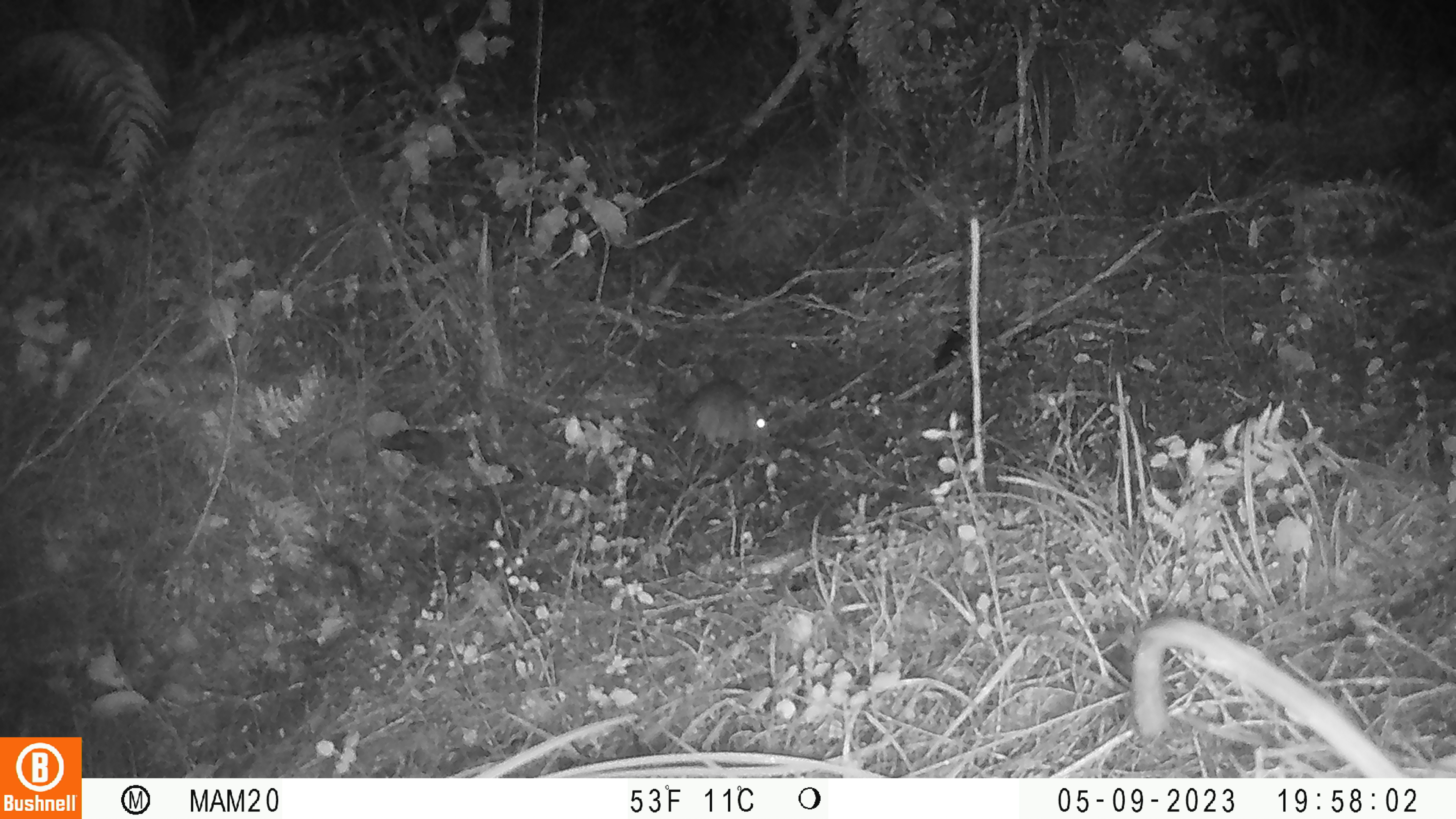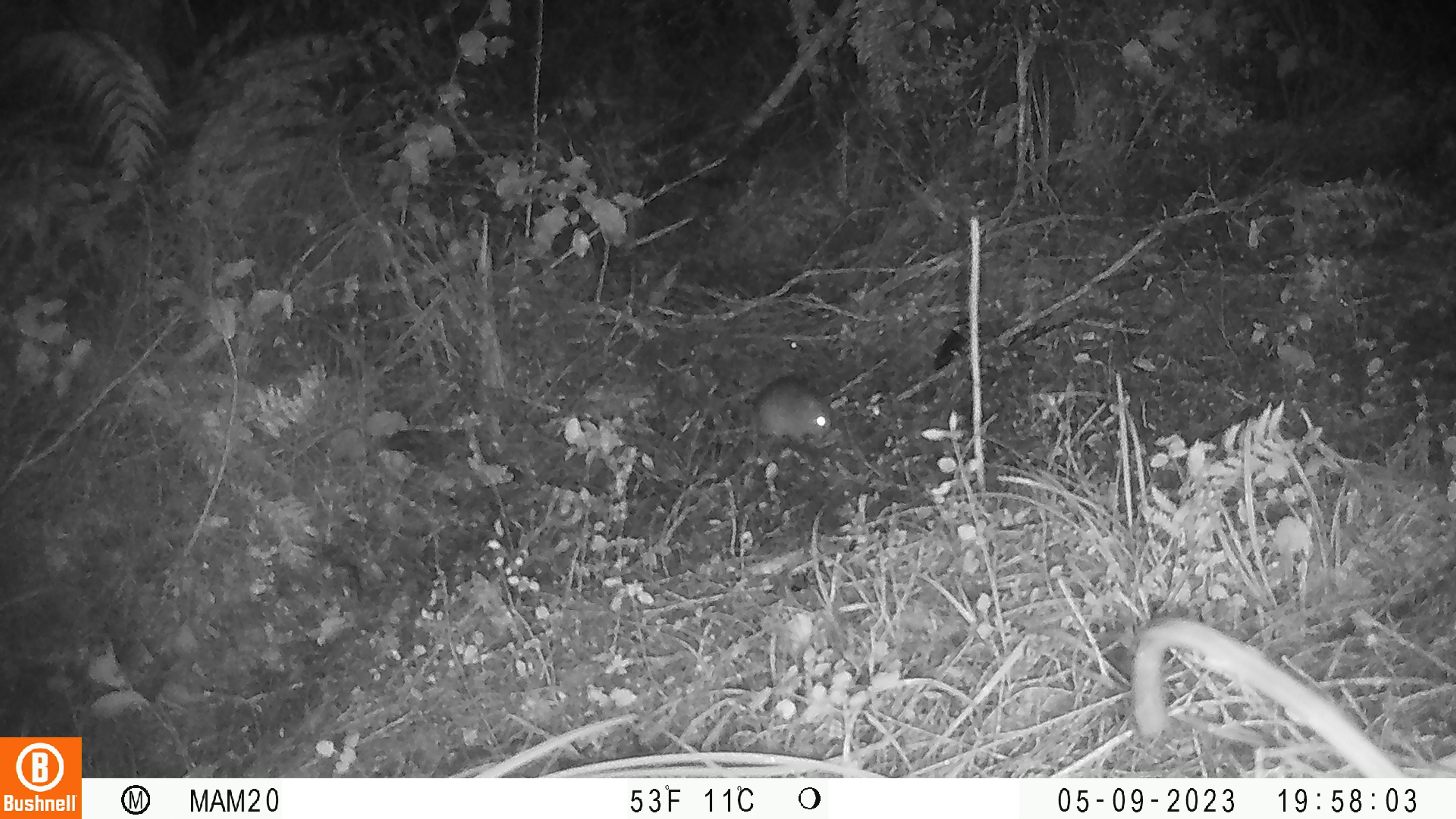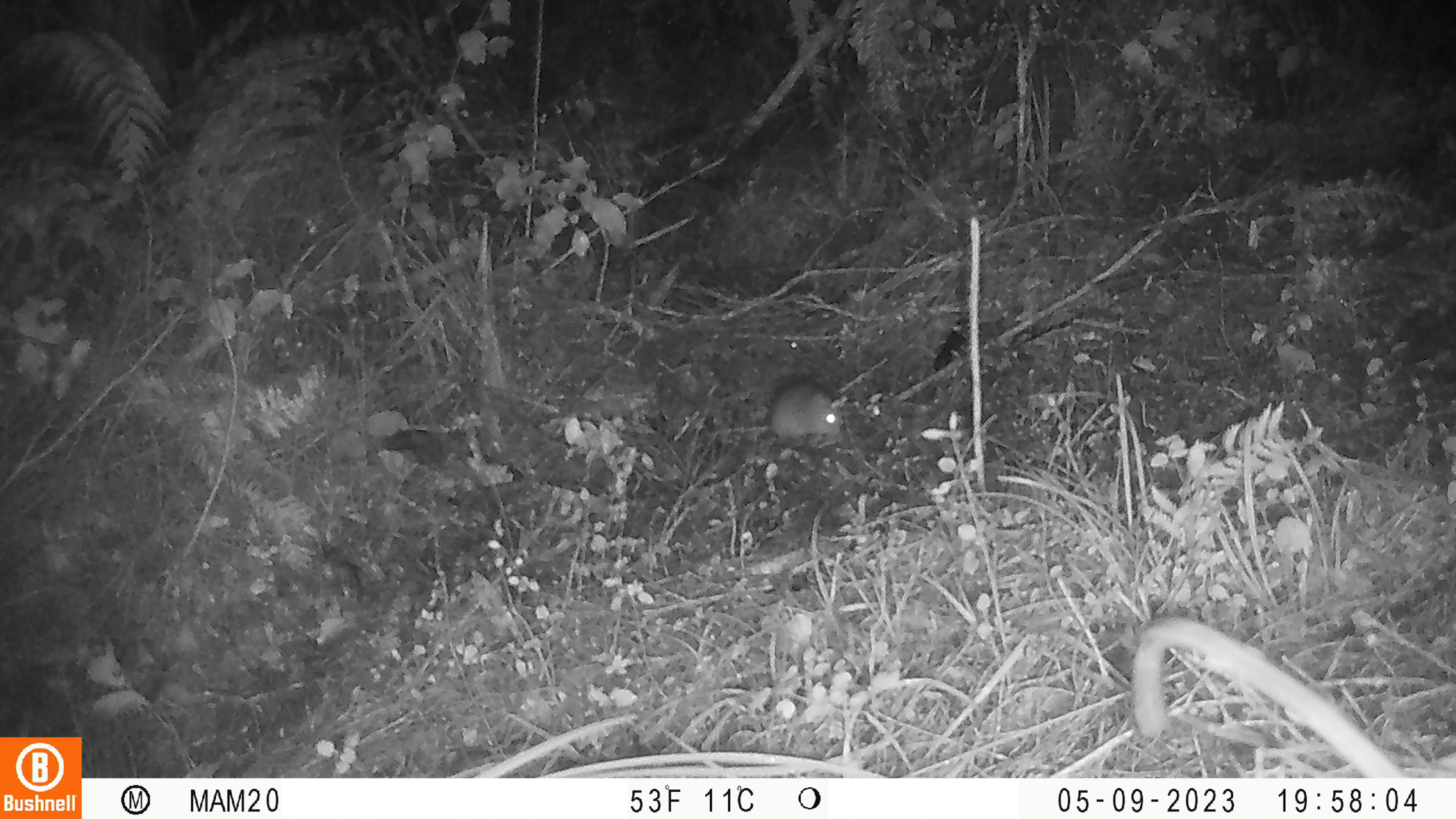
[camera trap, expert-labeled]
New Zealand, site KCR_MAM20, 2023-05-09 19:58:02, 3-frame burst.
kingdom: Animalia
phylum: Chordata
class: Mammalia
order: Rodentia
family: Muridae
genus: Rattus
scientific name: Rattus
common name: rat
Rat (Rattus).